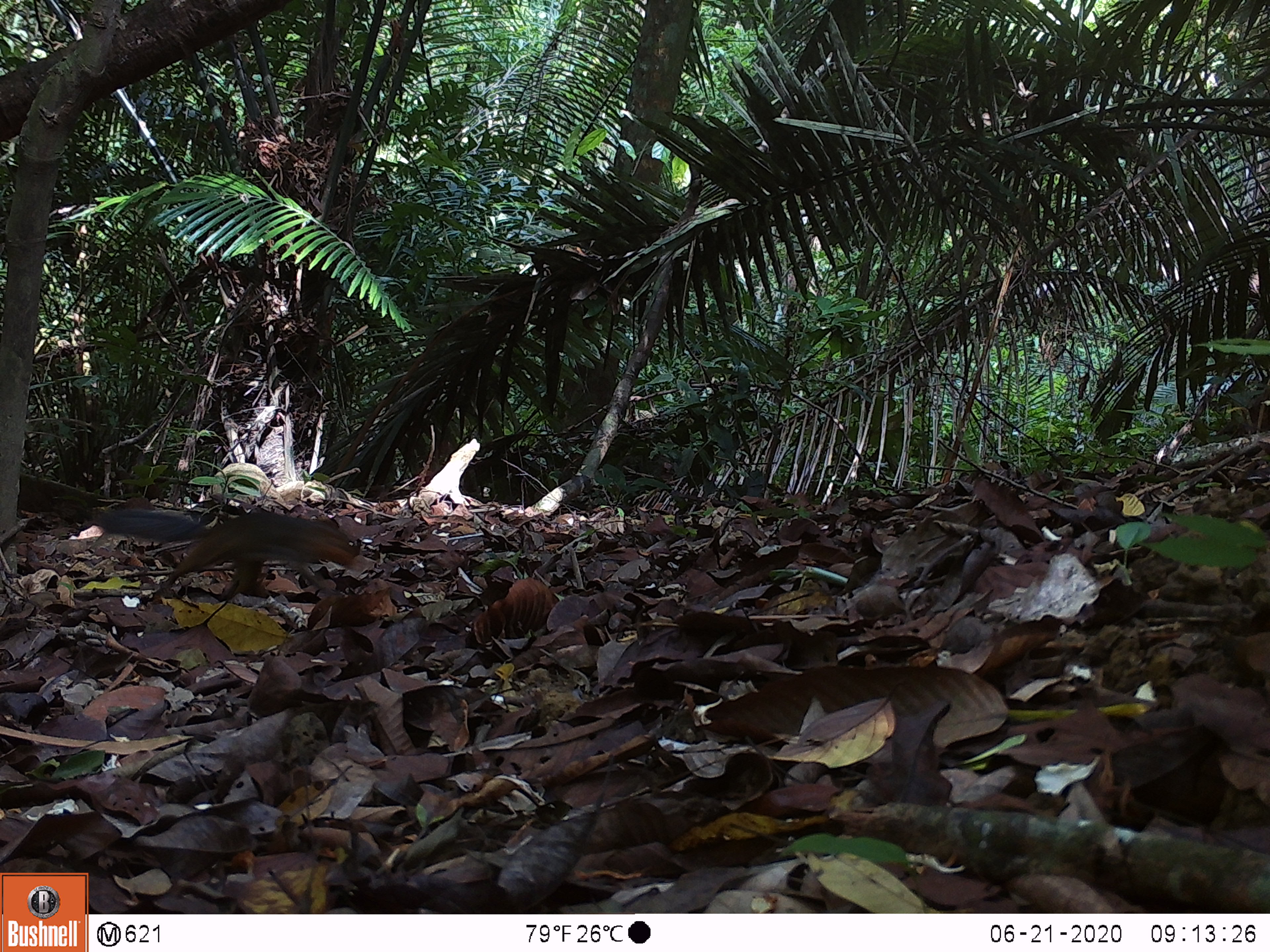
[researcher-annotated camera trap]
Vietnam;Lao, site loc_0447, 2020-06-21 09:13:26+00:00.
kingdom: Animalia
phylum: Chordata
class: Mammalia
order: Rodentia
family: Sciuridae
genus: Dremomys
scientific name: Dremomys rufigenis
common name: red-cheeked squirrel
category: red cheeked squirrel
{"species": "red cheeked squirrel (red-cheeked squirrel) (Dremomys rufigenis)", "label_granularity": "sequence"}